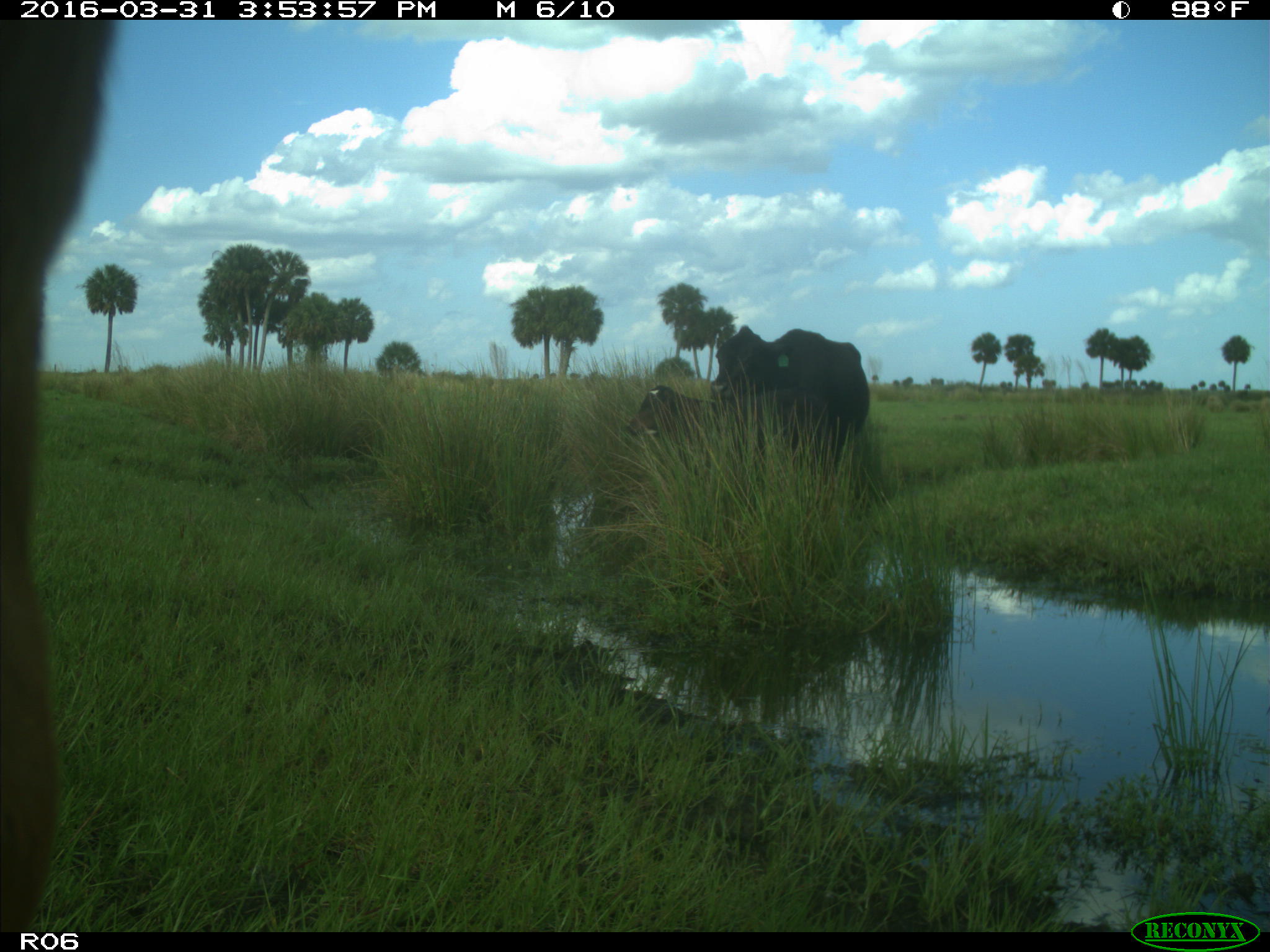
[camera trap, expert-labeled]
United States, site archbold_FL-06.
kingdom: Animalia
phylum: Chordata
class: Mammalia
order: Artiodactyla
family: Bovidae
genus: Bos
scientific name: Bos taurus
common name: domestic cow